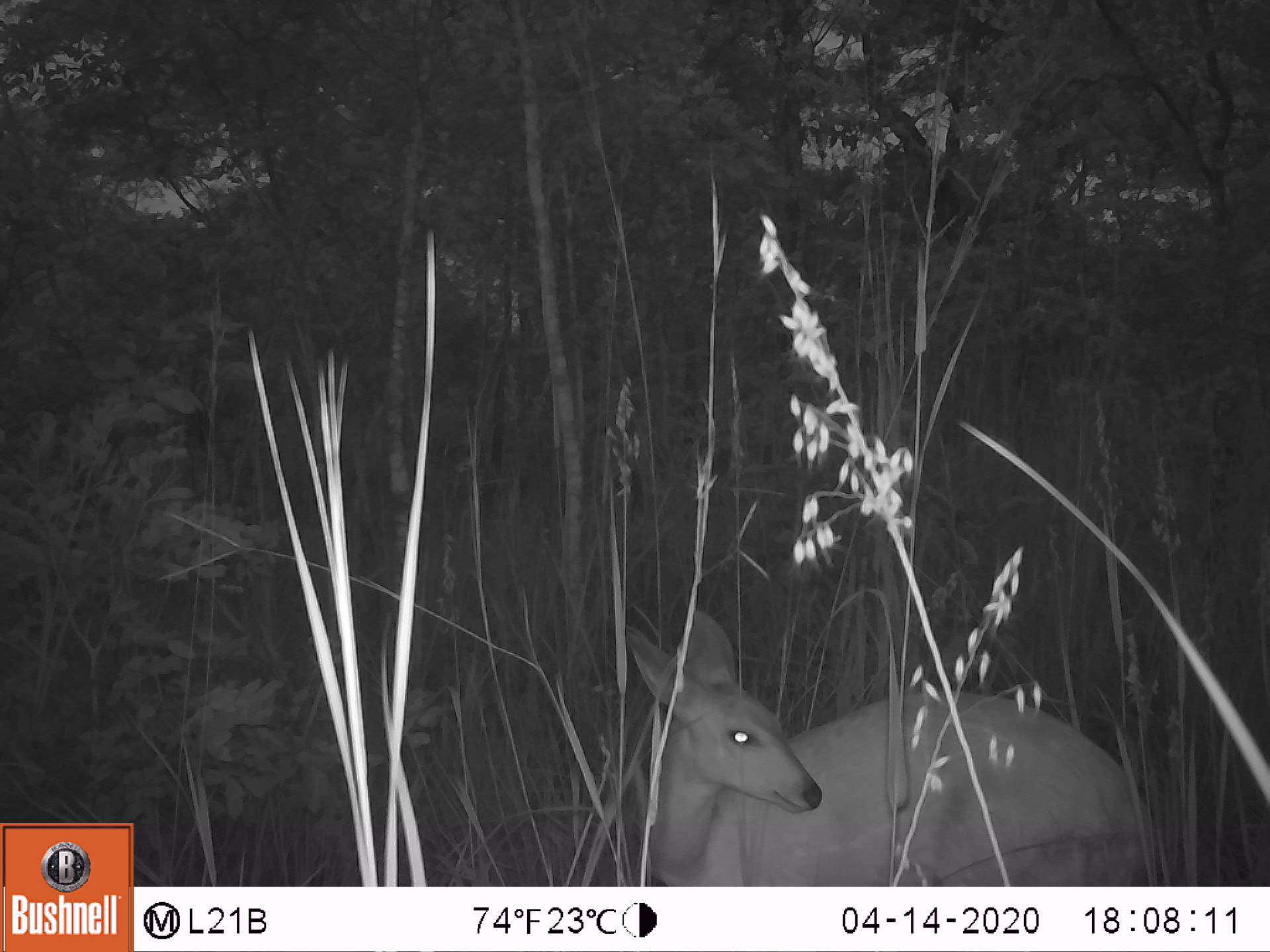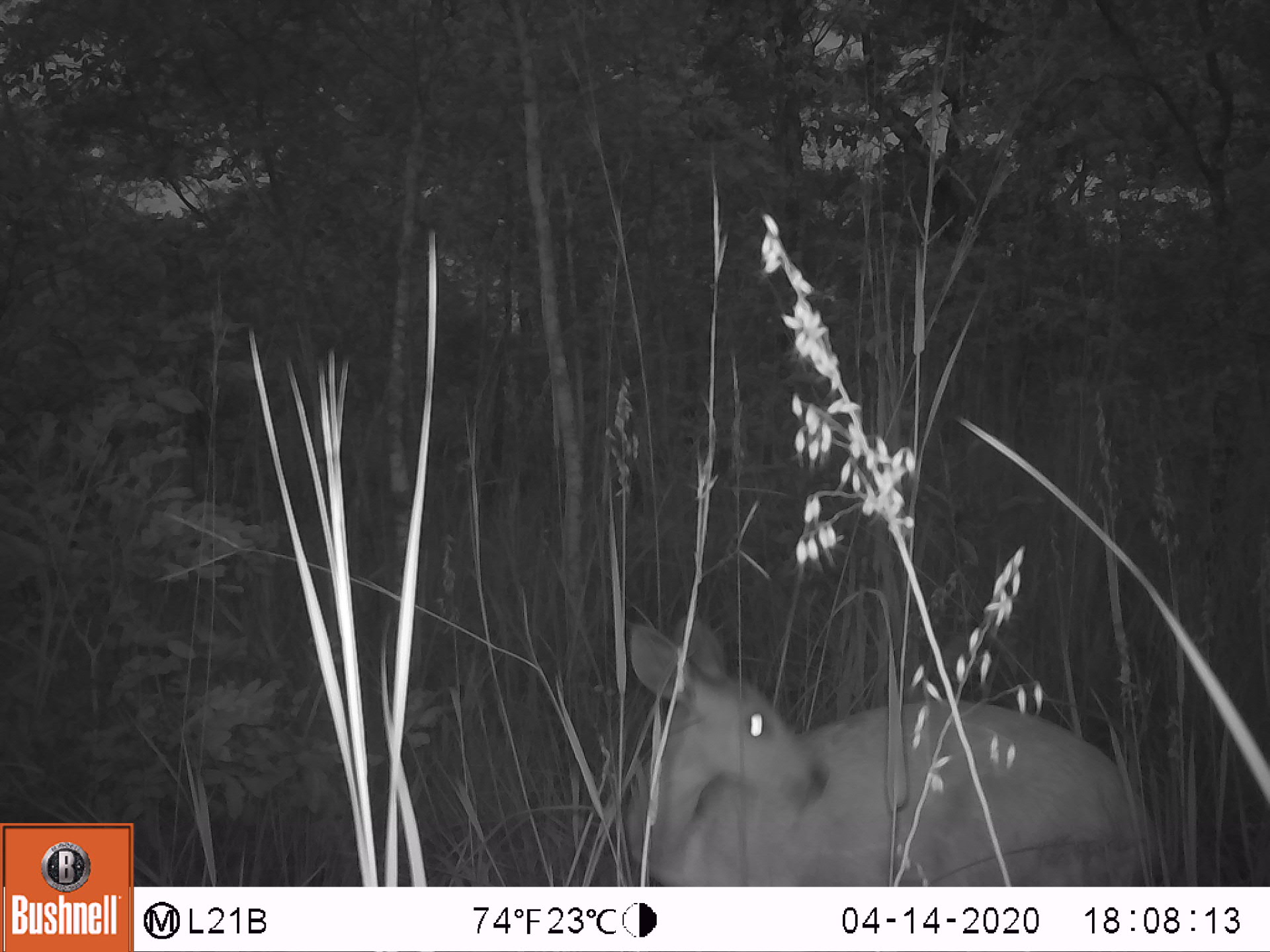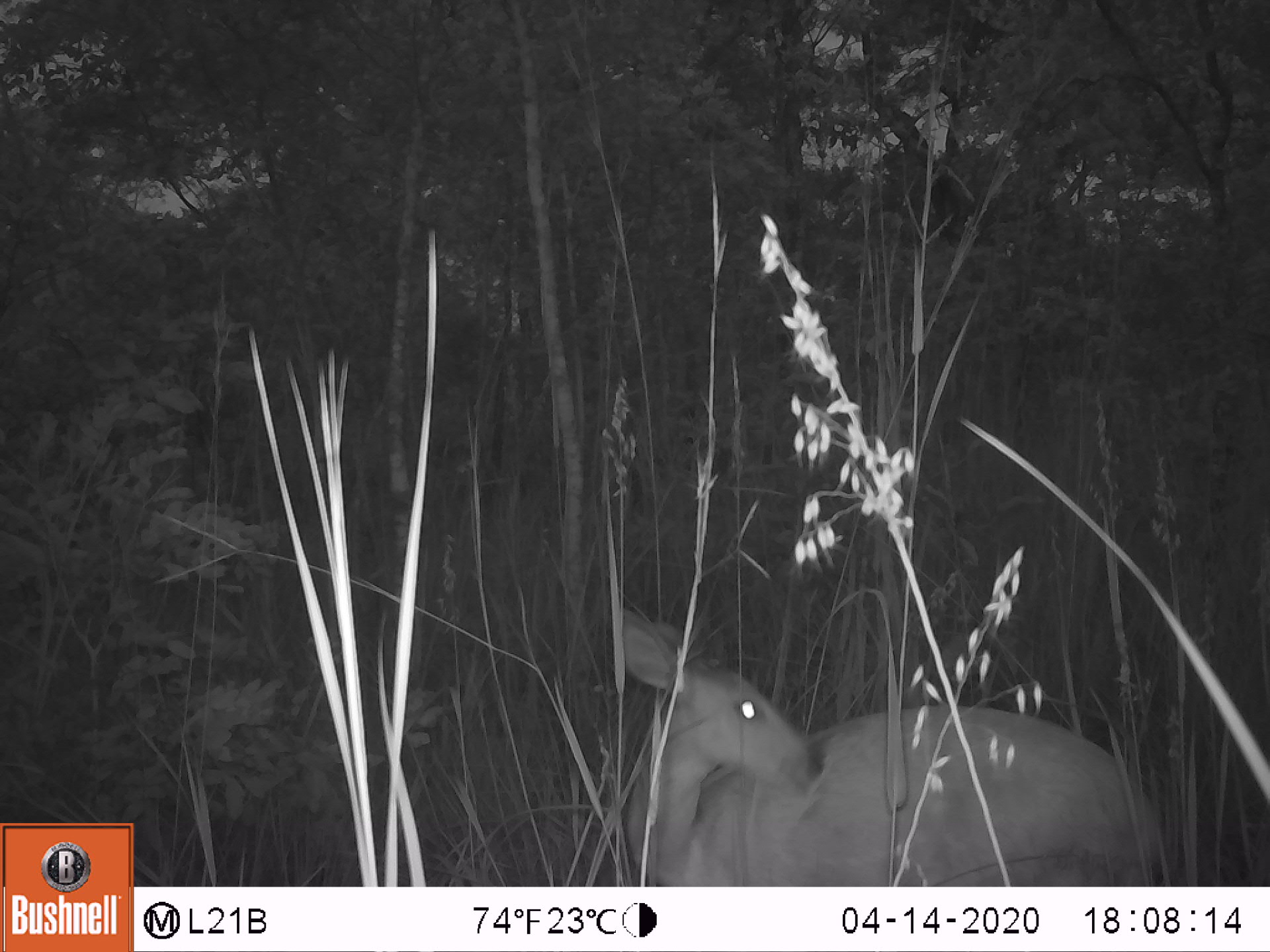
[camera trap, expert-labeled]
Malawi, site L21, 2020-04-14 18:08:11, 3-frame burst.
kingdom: Animalia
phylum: Chordata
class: Mammalia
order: Artiodactyla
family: Bovidae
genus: Tragelaphus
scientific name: Tragelaphus sylvaticus sylvaticus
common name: cape bushbuck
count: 1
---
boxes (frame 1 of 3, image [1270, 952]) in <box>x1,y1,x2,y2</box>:
cape bushbuck: <box>614,604,1160,870</box>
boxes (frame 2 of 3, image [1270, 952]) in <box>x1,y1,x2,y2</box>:
cape bushbuck: <box>609,611,1167,880</box>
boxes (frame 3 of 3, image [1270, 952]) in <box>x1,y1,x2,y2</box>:
cape bushbuck: <box>614,599,1172,878</box>